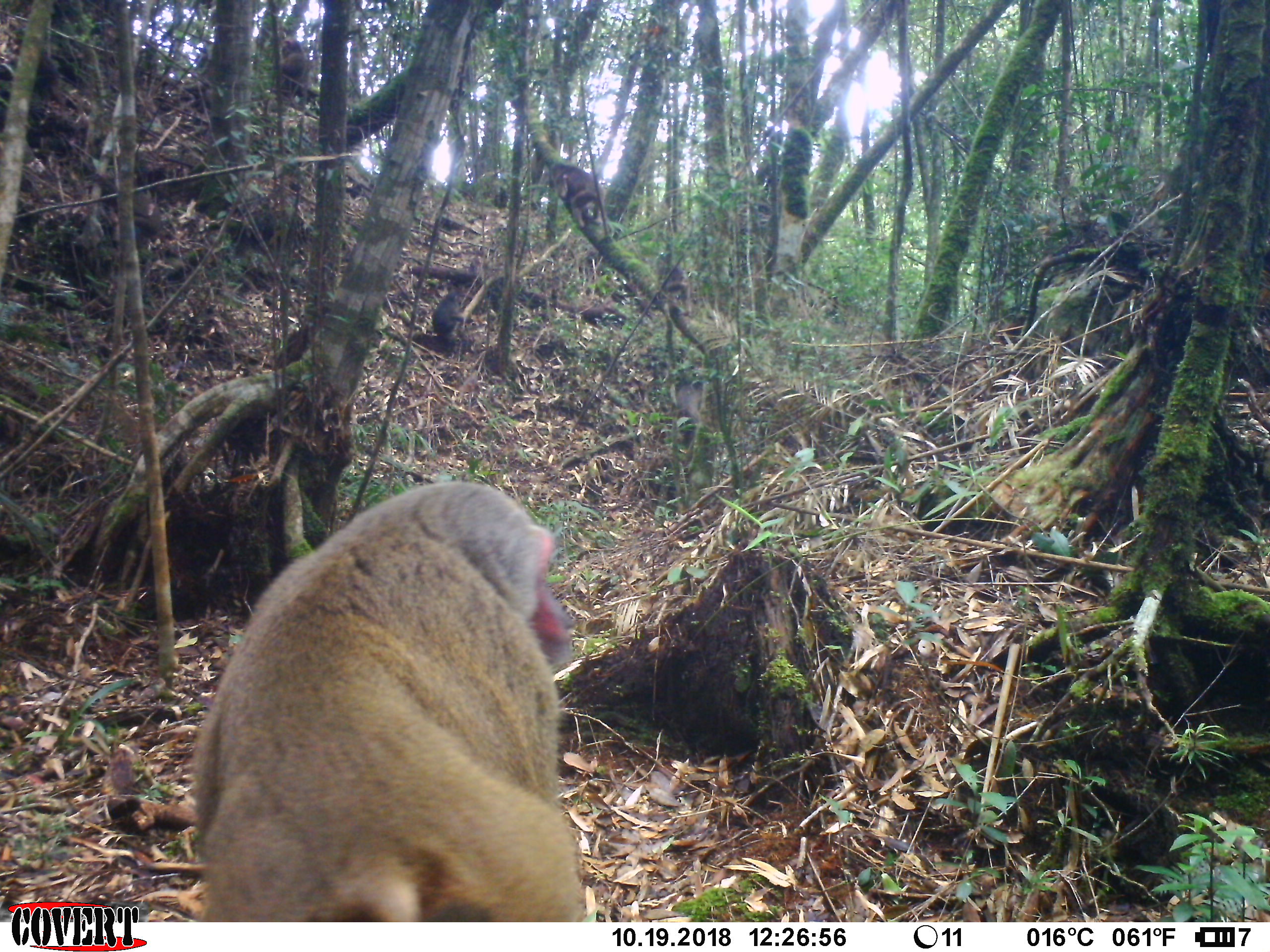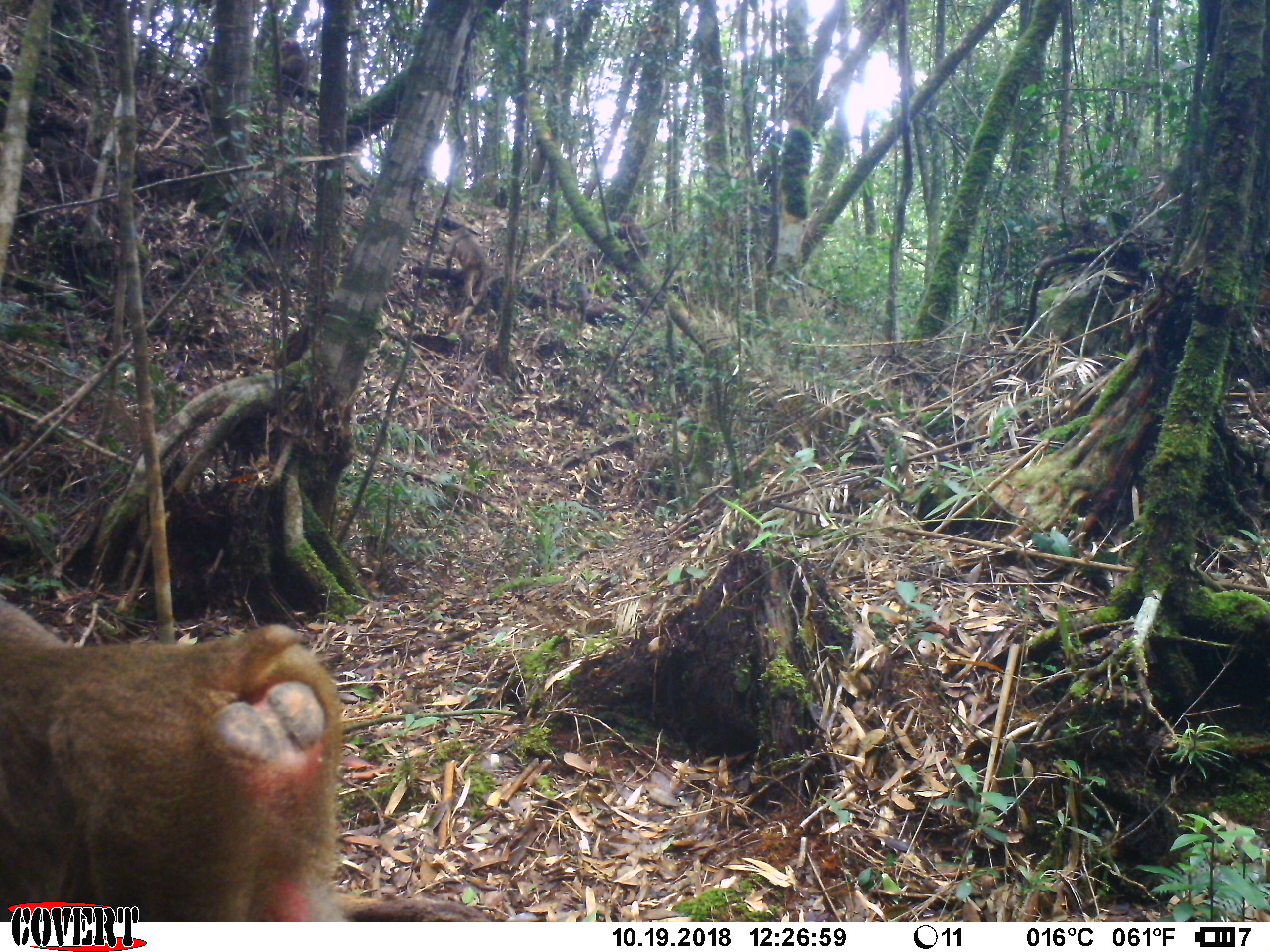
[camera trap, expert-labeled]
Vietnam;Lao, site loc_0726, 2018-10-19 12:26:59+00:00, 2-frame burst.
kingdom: Animalia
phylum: Chordata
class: Mammalia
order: Primates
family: Cercopithecidae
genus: Macaca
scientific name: Macaca arctoides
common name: stump-tailed macaque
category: stump tailed macaque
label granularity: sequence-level